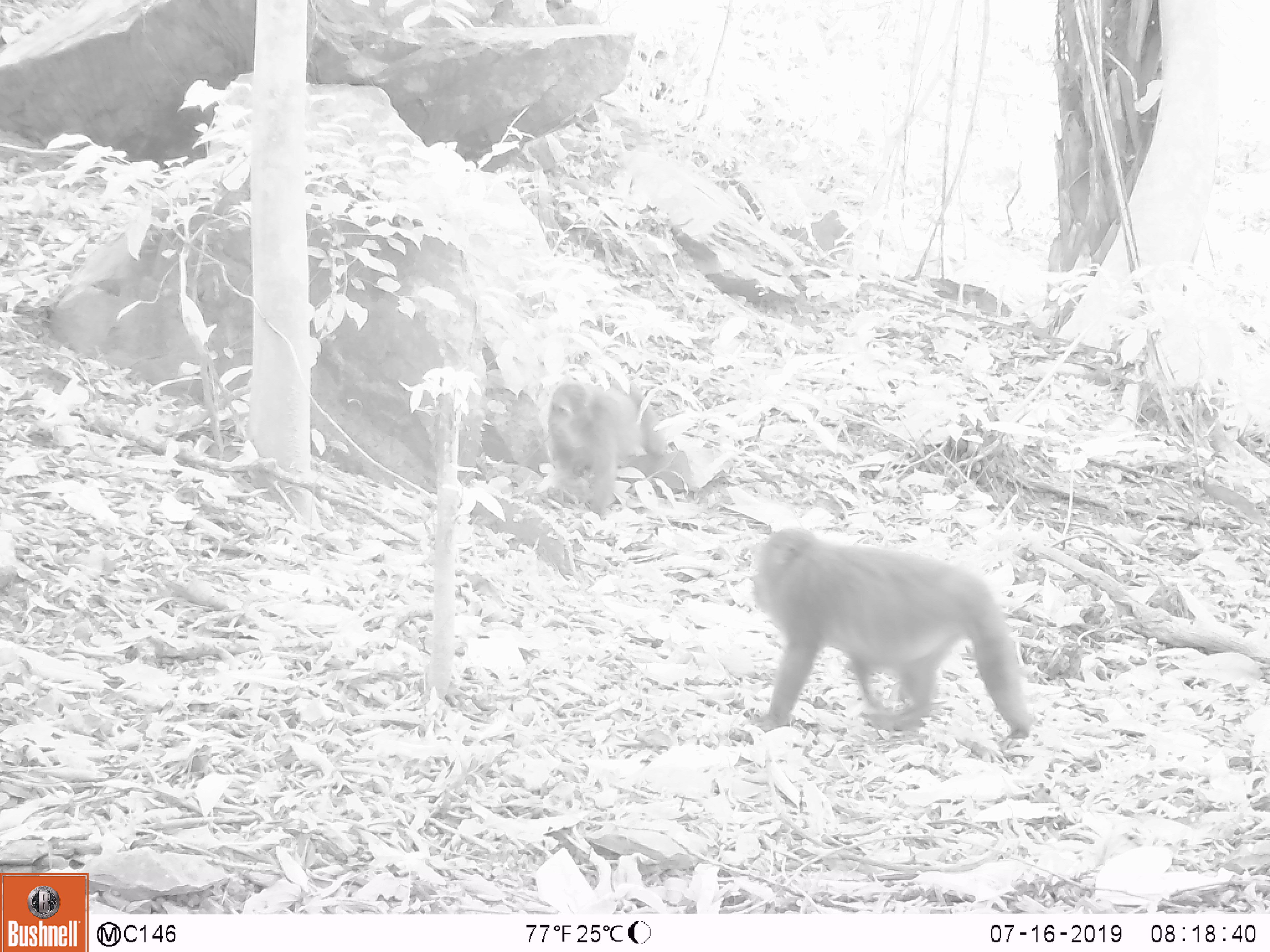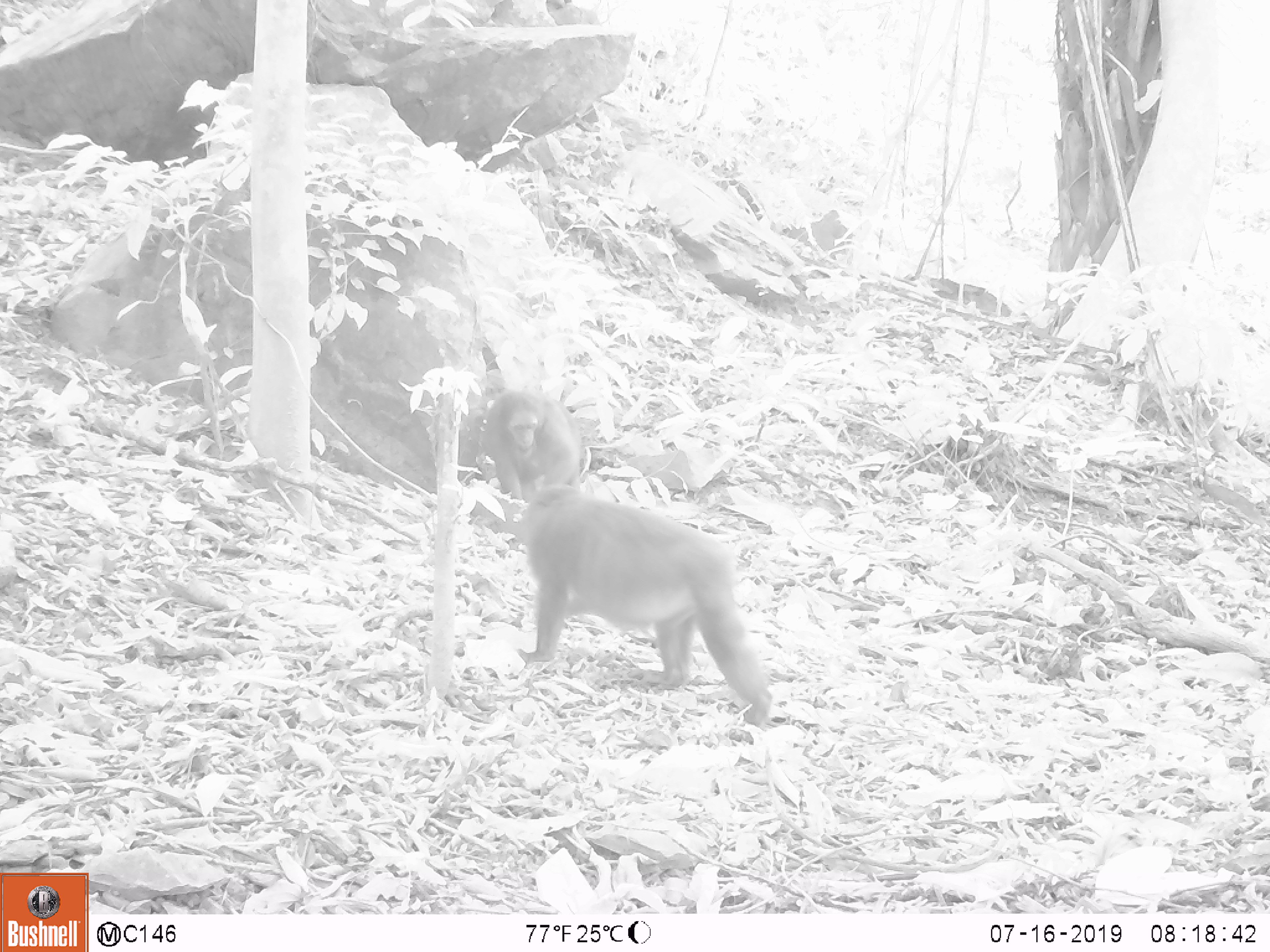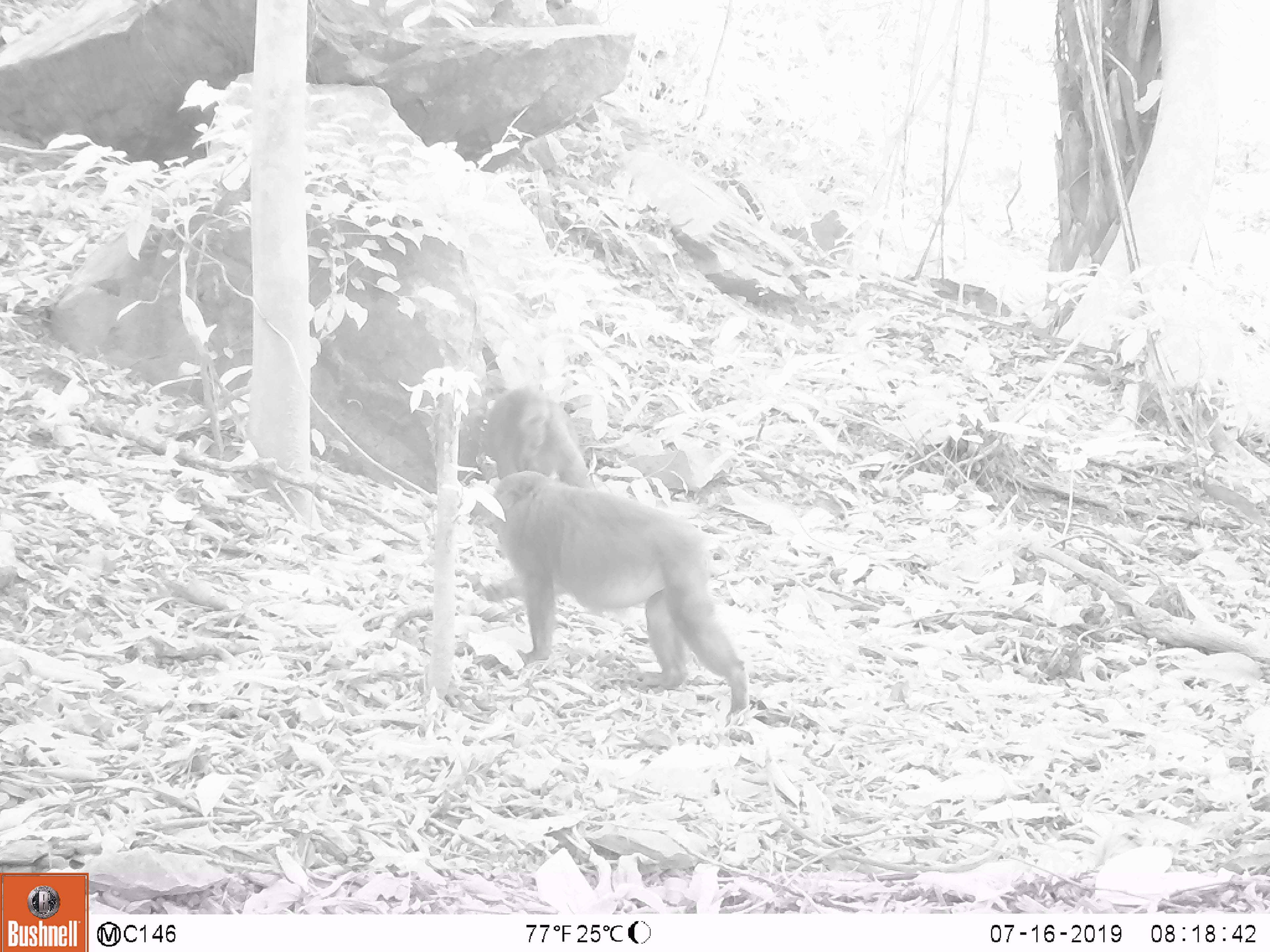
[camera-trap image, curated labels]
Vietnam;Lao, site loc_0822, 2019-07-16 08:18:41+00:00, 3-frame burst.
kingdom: Animalia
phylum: Chordata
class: Mammalia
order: Primates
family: Cercopithecidae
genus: Macaca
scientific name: Macaca arctoides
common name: stump-tailed macaque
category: stump tailed macaque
Stump tailed macaque (stump-tailed macaque) (Macaca arctoides). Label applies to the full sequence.